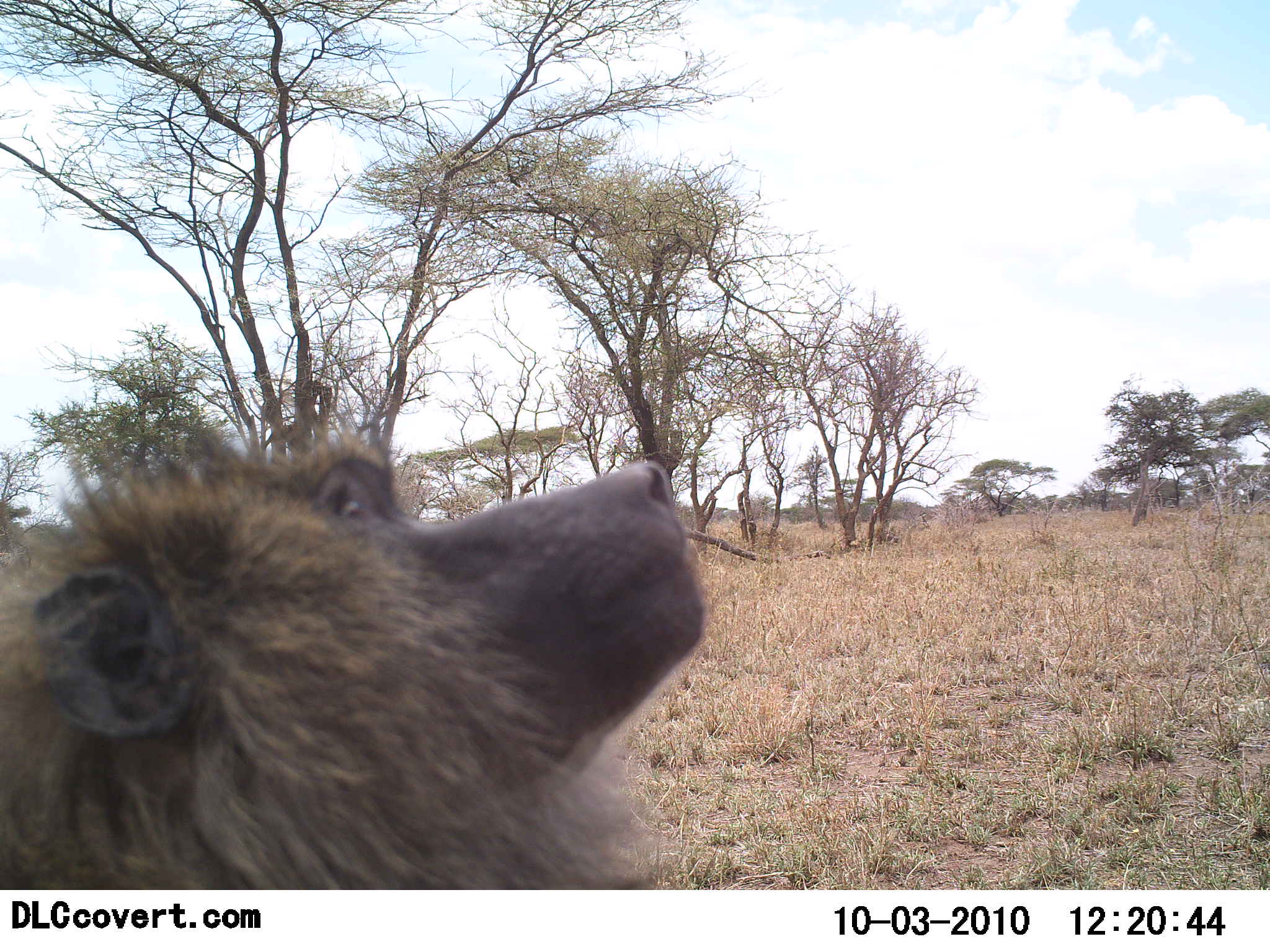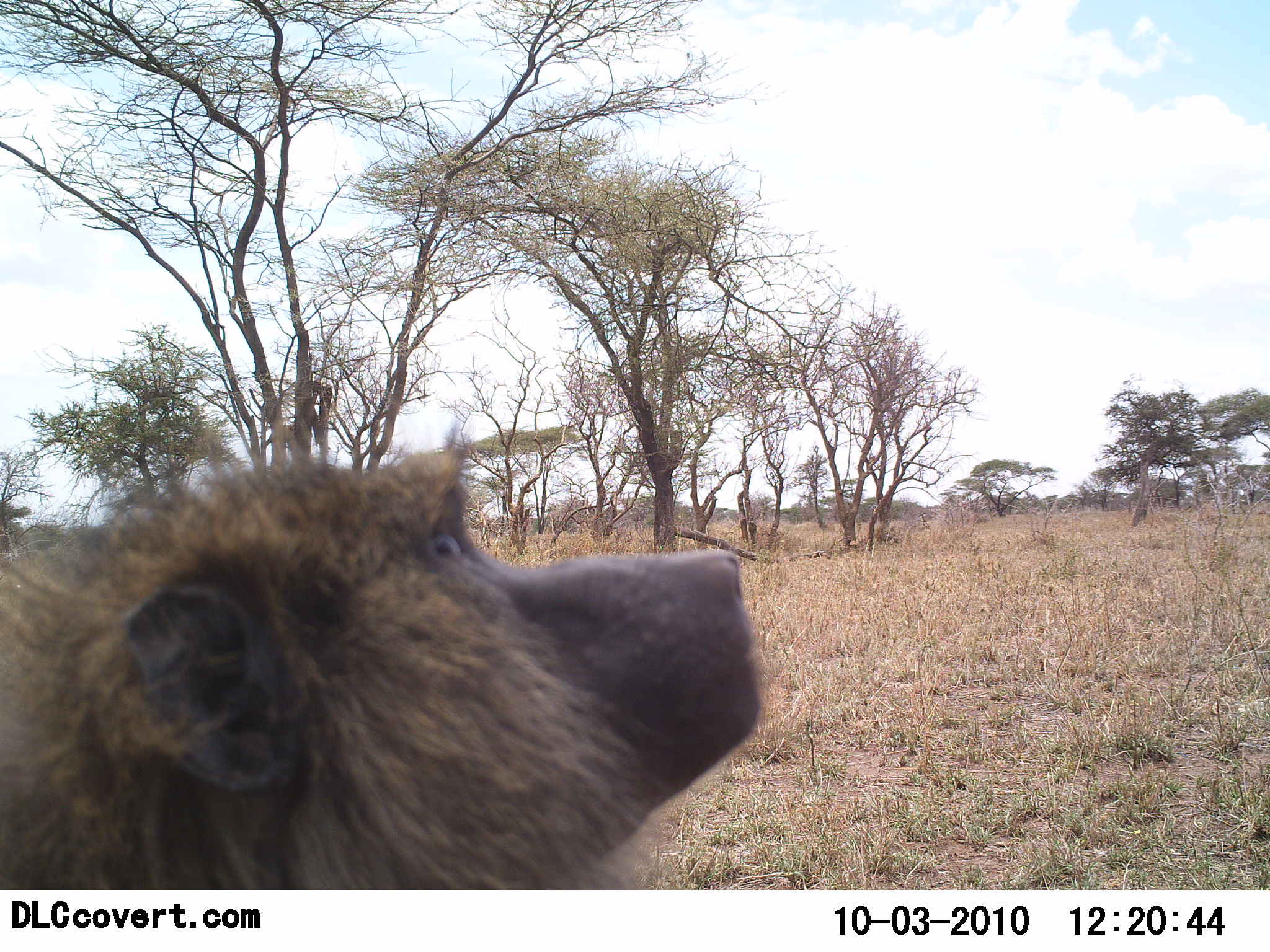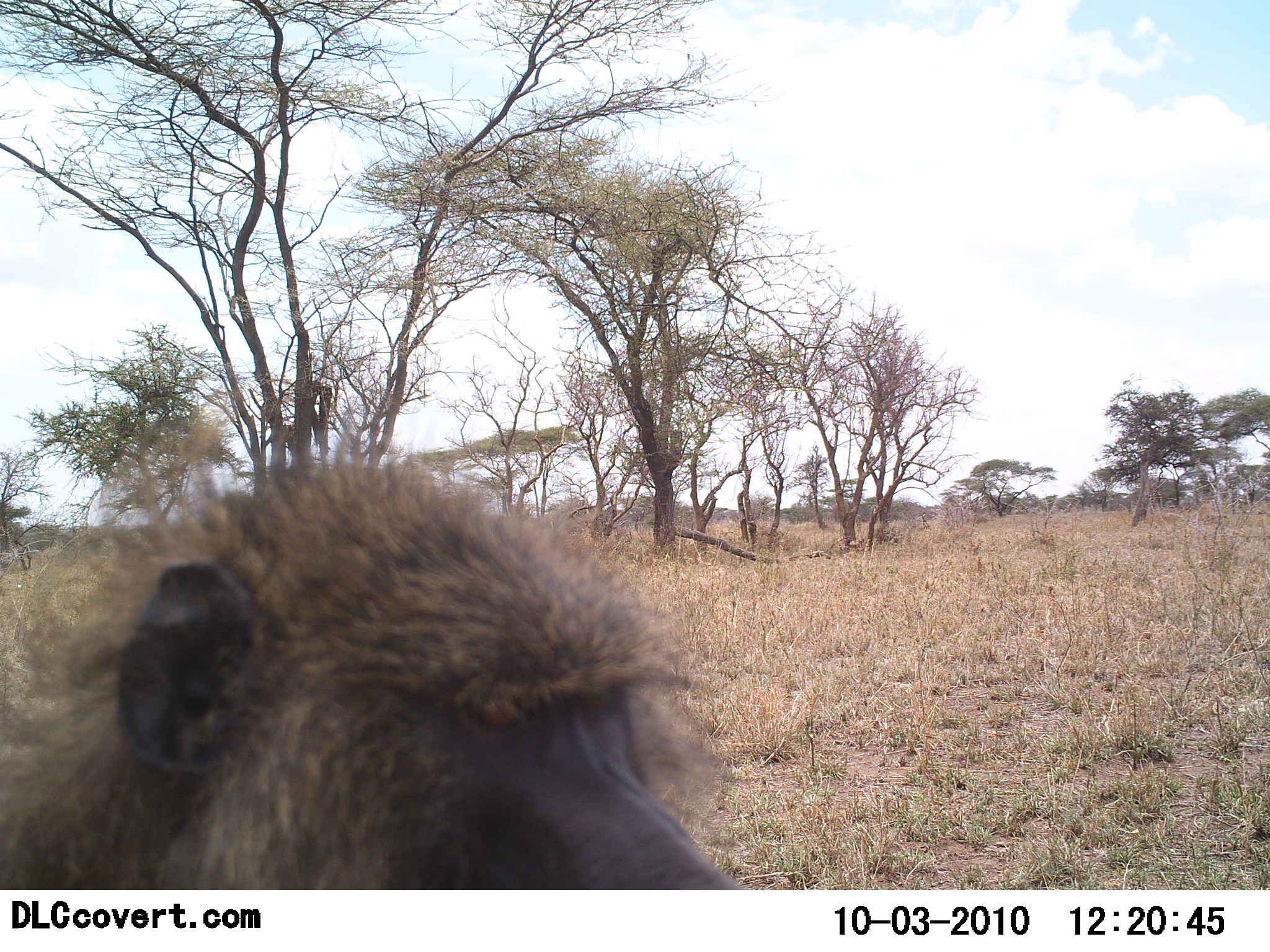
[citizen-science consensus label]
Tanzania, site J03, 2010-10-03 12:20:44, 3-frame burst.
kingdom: Animalia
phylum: Chordata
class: Mammalia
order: Primates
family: Cercopithecidae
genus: Papio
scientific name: Papio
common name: baboon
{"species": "baboon (Papio)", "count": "1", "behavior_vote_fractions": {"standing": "71%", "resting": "7%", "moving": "7%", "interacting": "14%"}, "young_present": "0%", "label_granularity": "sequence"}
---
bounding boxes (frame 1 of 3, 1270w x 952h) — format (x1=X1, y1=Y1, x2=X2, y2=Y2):
animal: (x1=1, y1=414, x2=707, y2=889)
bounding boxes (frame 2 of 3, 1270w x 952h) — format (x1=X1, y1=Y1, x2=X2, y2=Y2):
animal: (x1=0, y1=441, x2=765, y2=889)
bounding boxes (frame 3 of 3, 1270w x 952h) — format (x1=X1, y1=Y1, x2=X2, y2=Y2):
animal: (x1=0, y1=430, x2=765, y2=889)